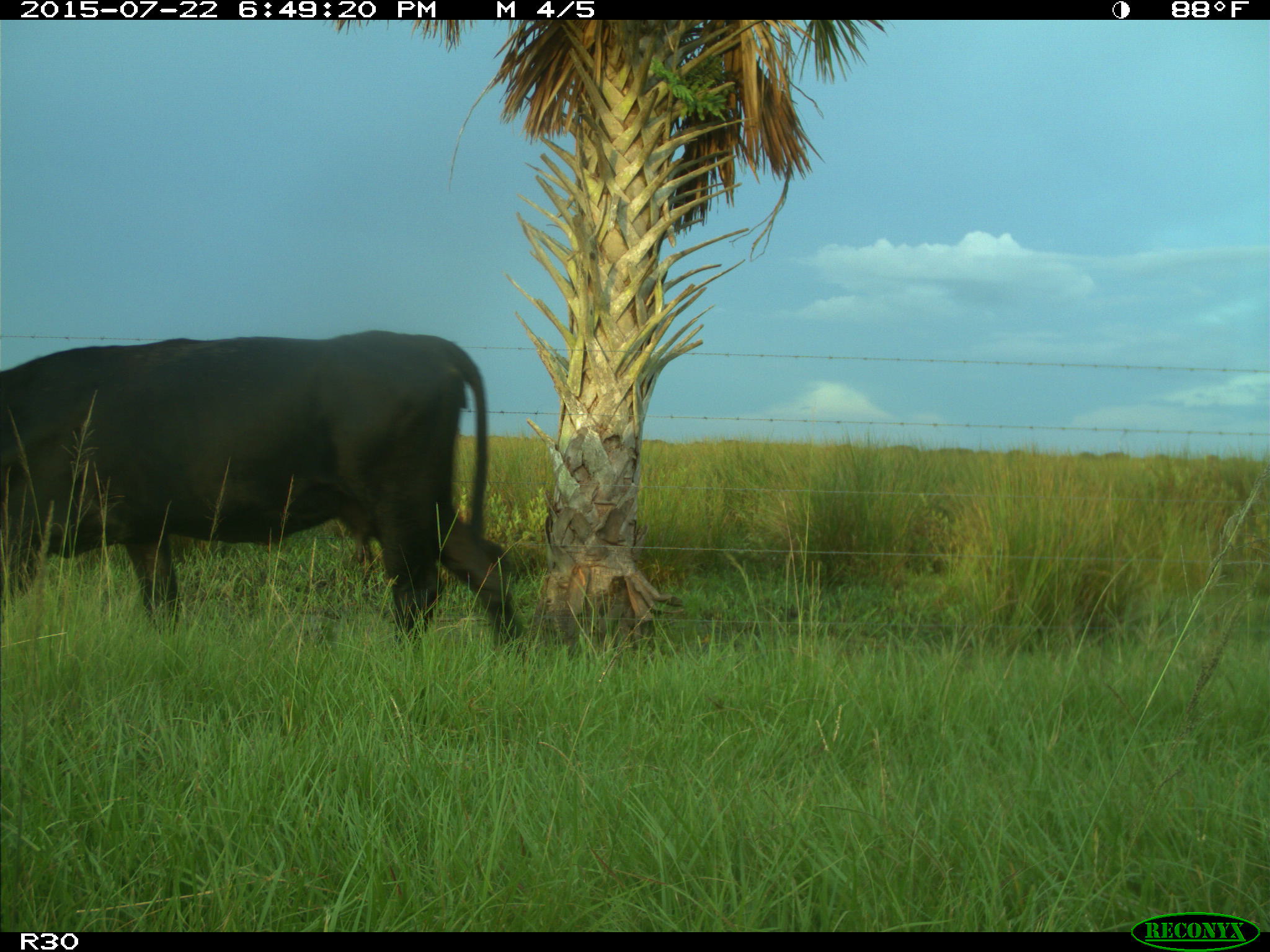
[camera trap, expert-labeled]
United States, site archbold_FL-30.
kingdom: Animalia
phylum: Chordata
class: Mammalia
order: Artiodactyla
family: Bovidae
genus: Bos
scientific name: Bos taurus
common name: domestic cow